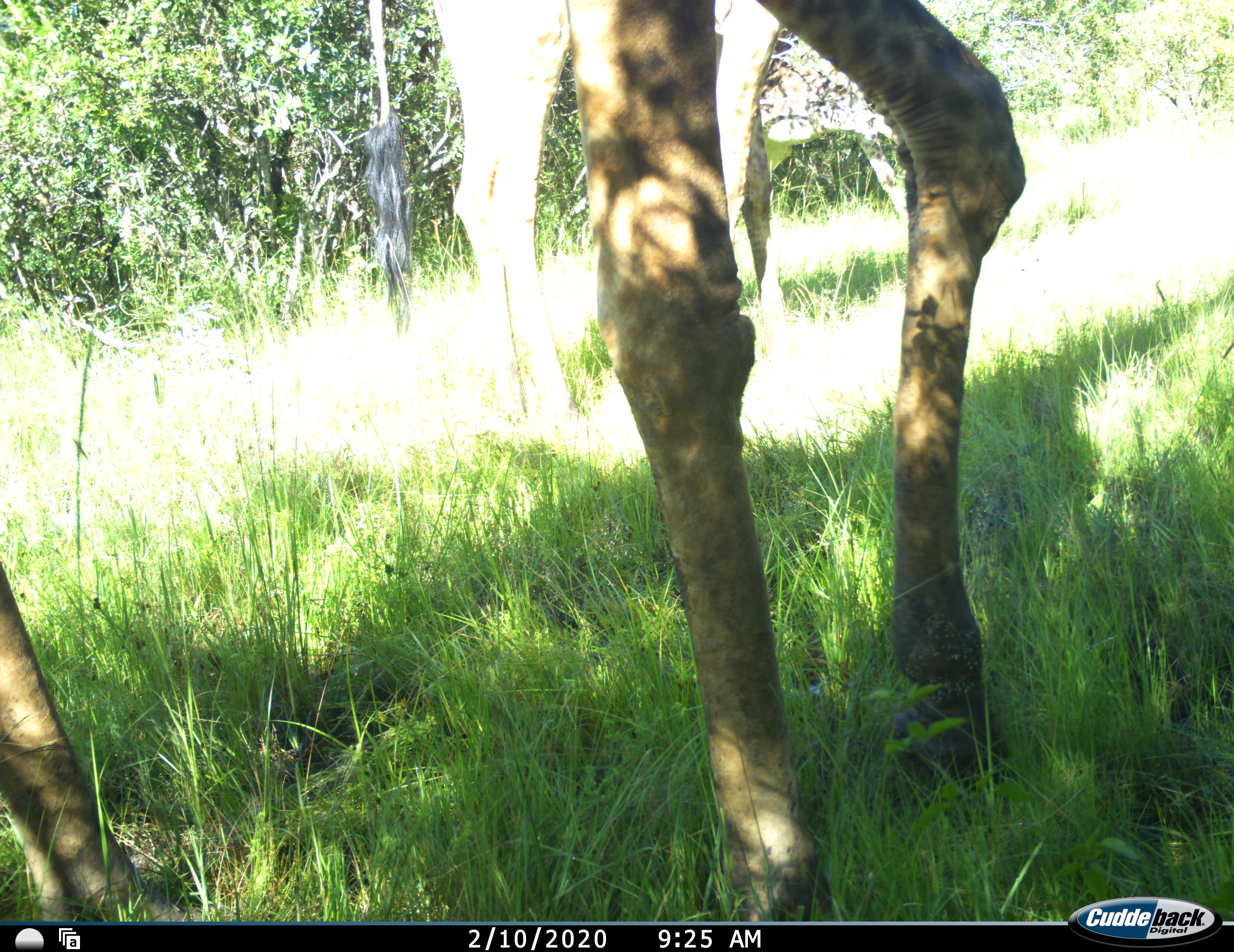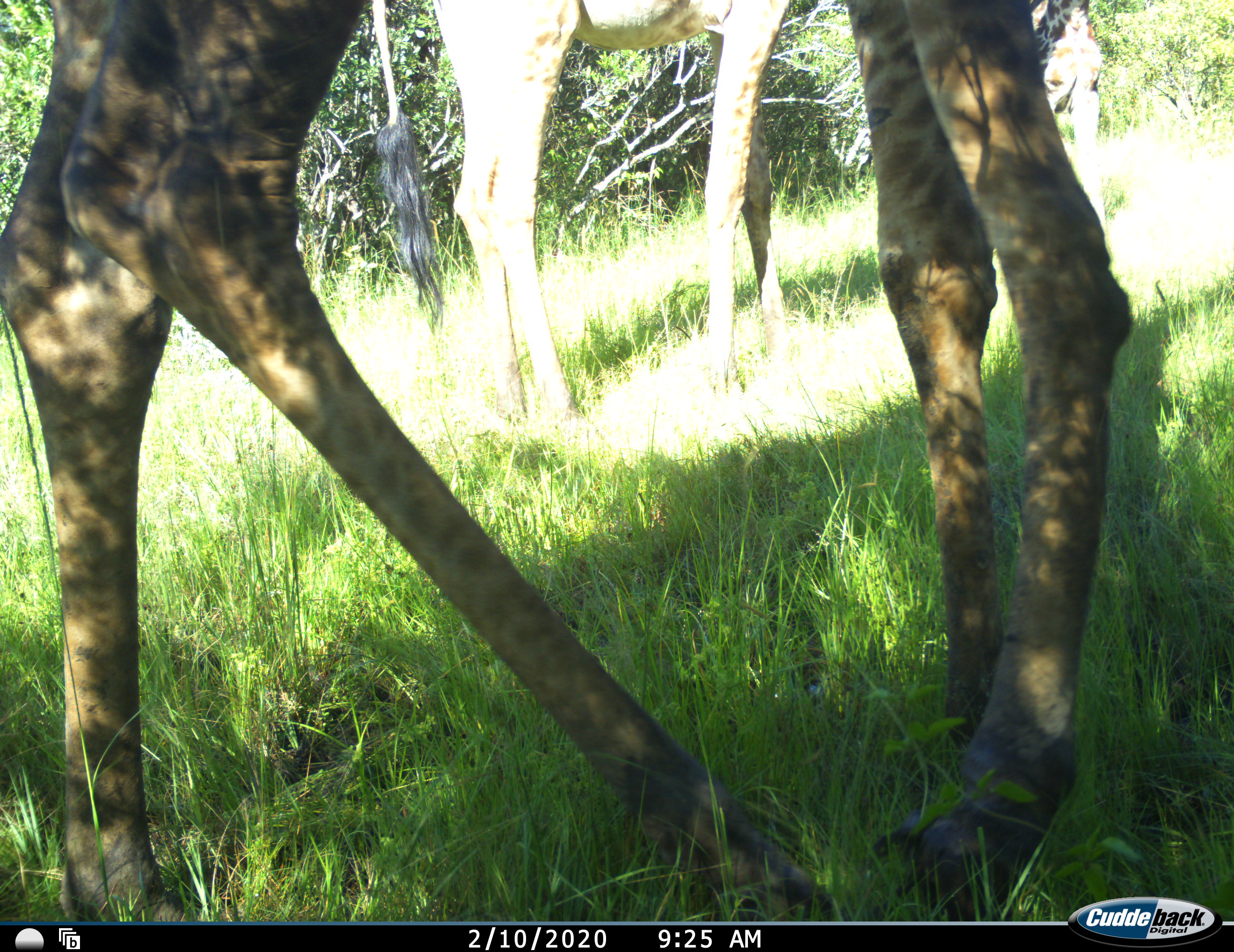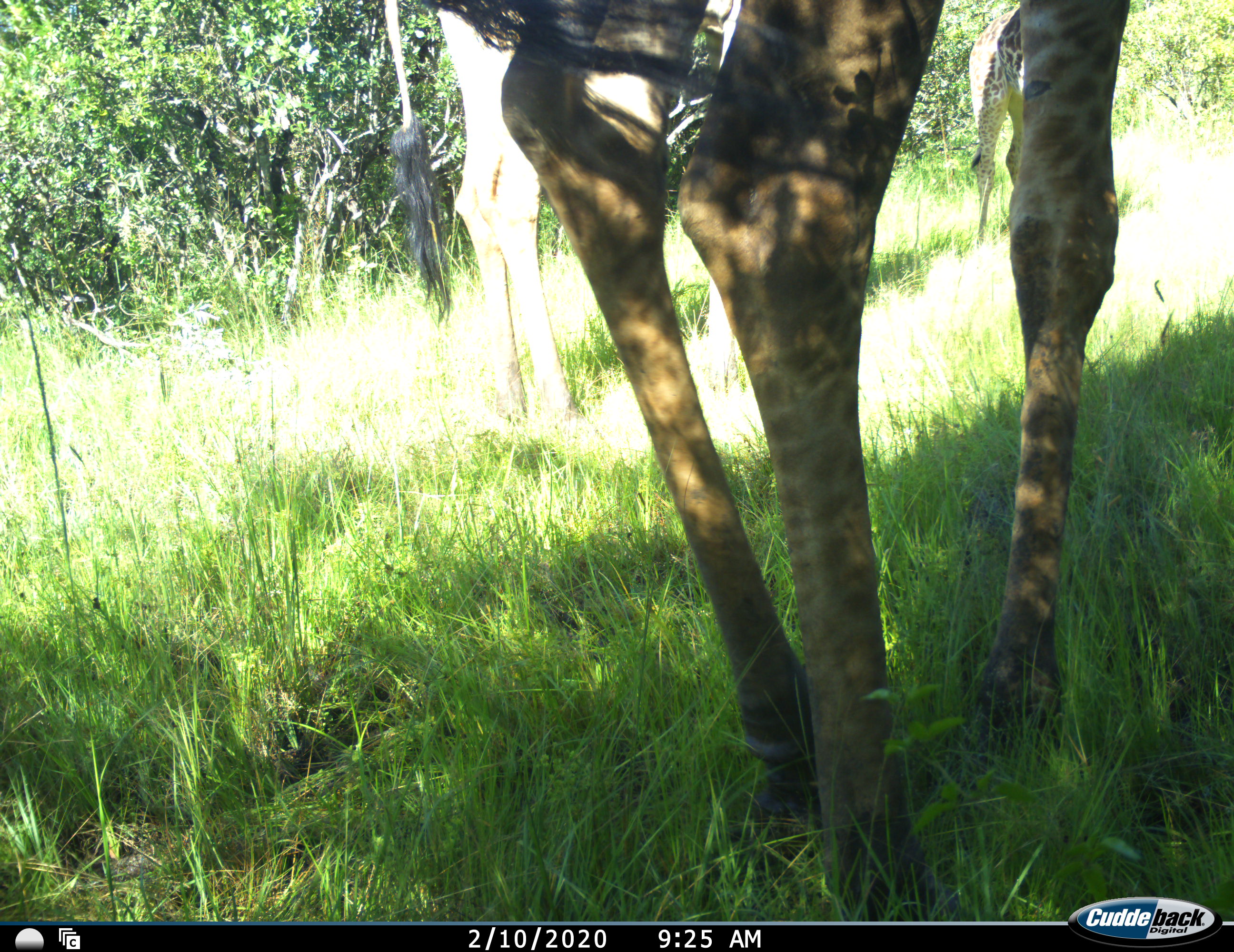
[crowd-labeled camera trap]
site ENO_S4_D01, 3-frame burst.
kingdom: Animalia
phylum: Chordata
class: Mammalia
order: Artiodactyla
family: Giraffidae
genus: Giraffa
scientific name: Giraffa camelopardalis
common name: giraffe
Giraffe (Giraffa camelopardalis), count 2. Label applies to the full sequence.